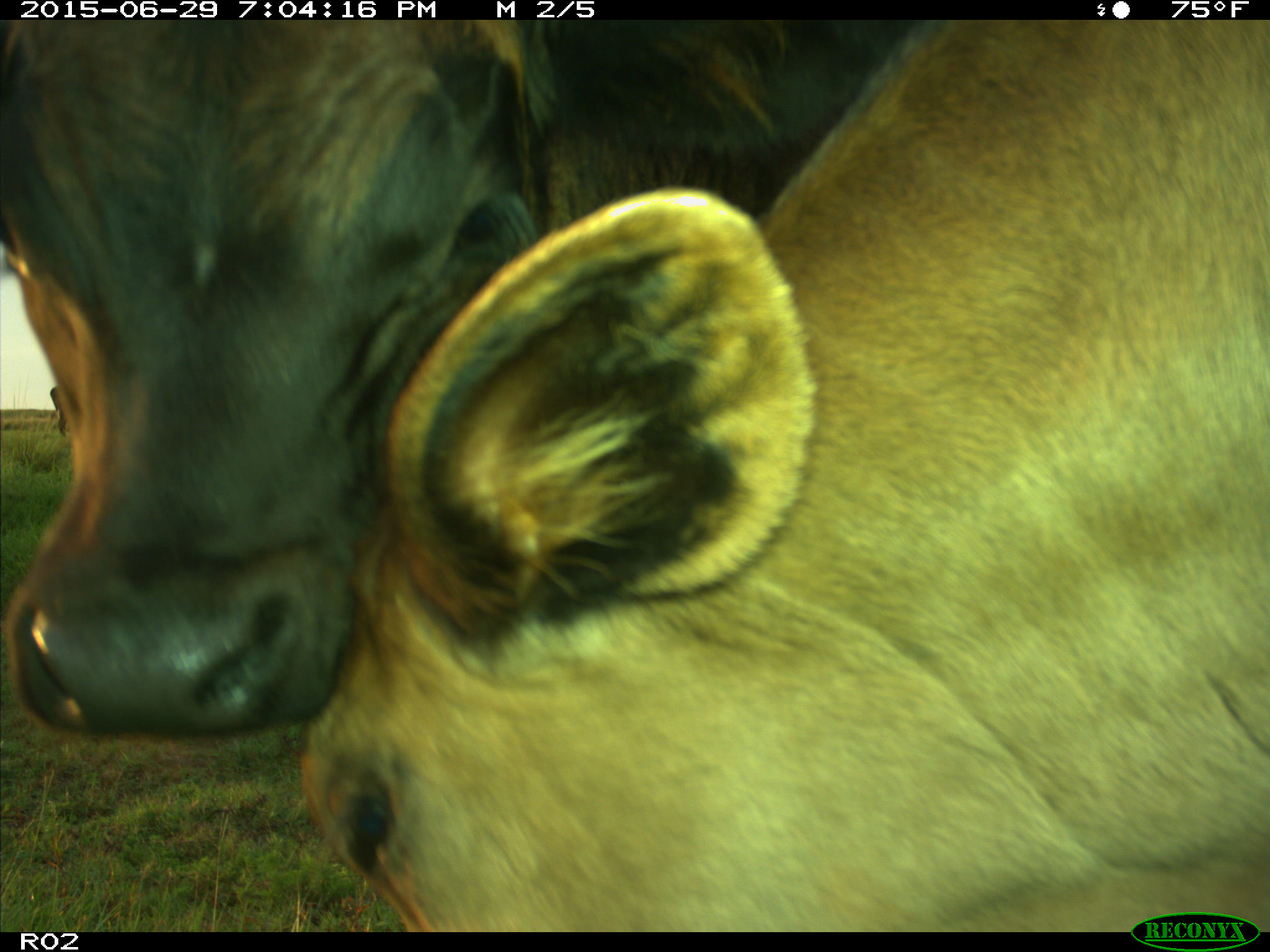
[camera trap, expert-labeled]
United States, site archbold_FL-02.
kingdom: Animalia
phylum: Chordata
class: Mammalia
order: Artiodactyla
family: Bovidae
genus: Bos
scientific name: Bos taurus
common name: domestic cow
Bos taurus (domestic cow).